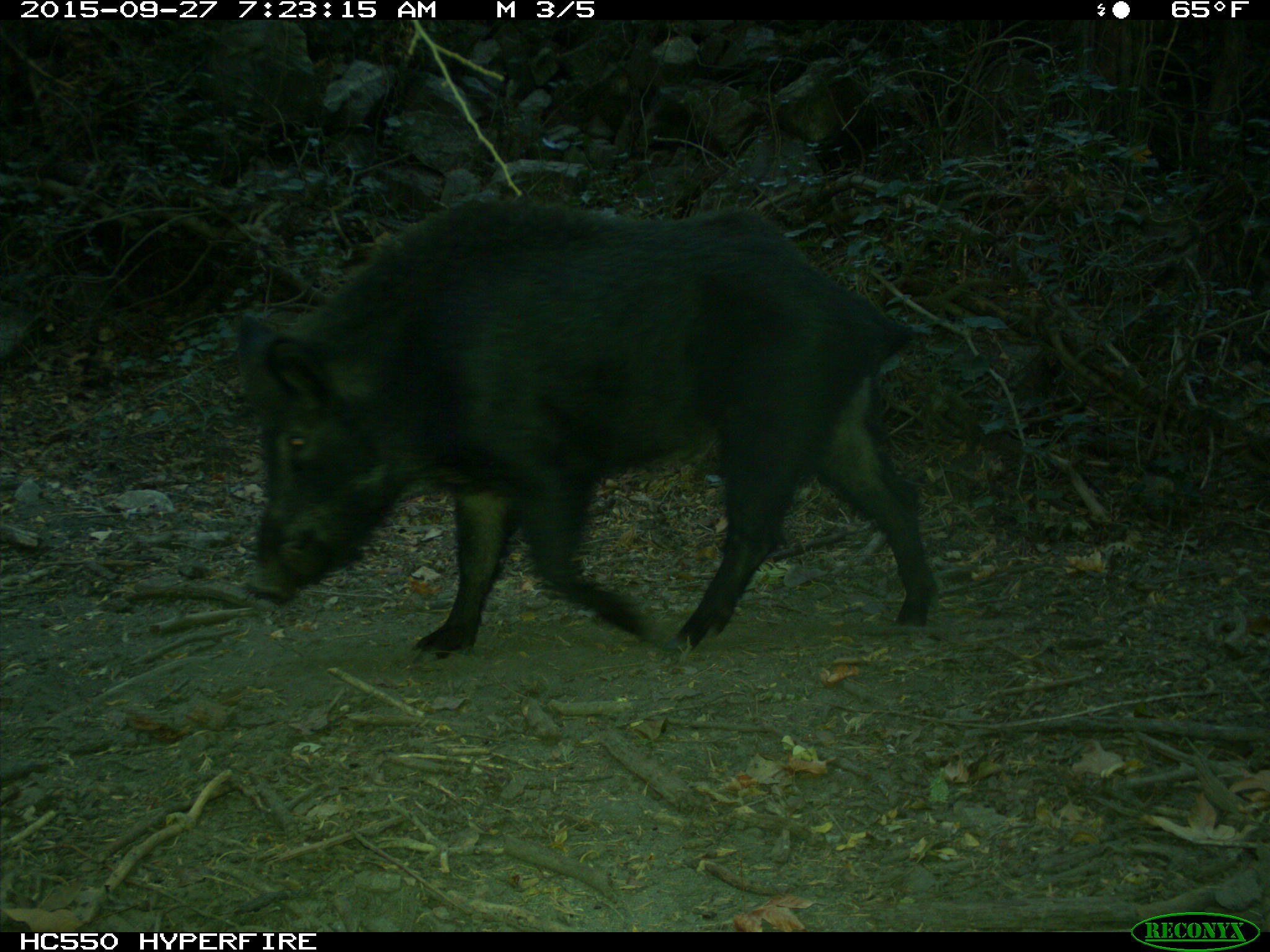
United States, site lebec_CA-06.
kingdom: Animalia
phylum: Chordata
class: Mammalia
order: Artiodactyla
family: Suidae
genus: Sus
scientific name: Sus scrofa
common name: wild boar